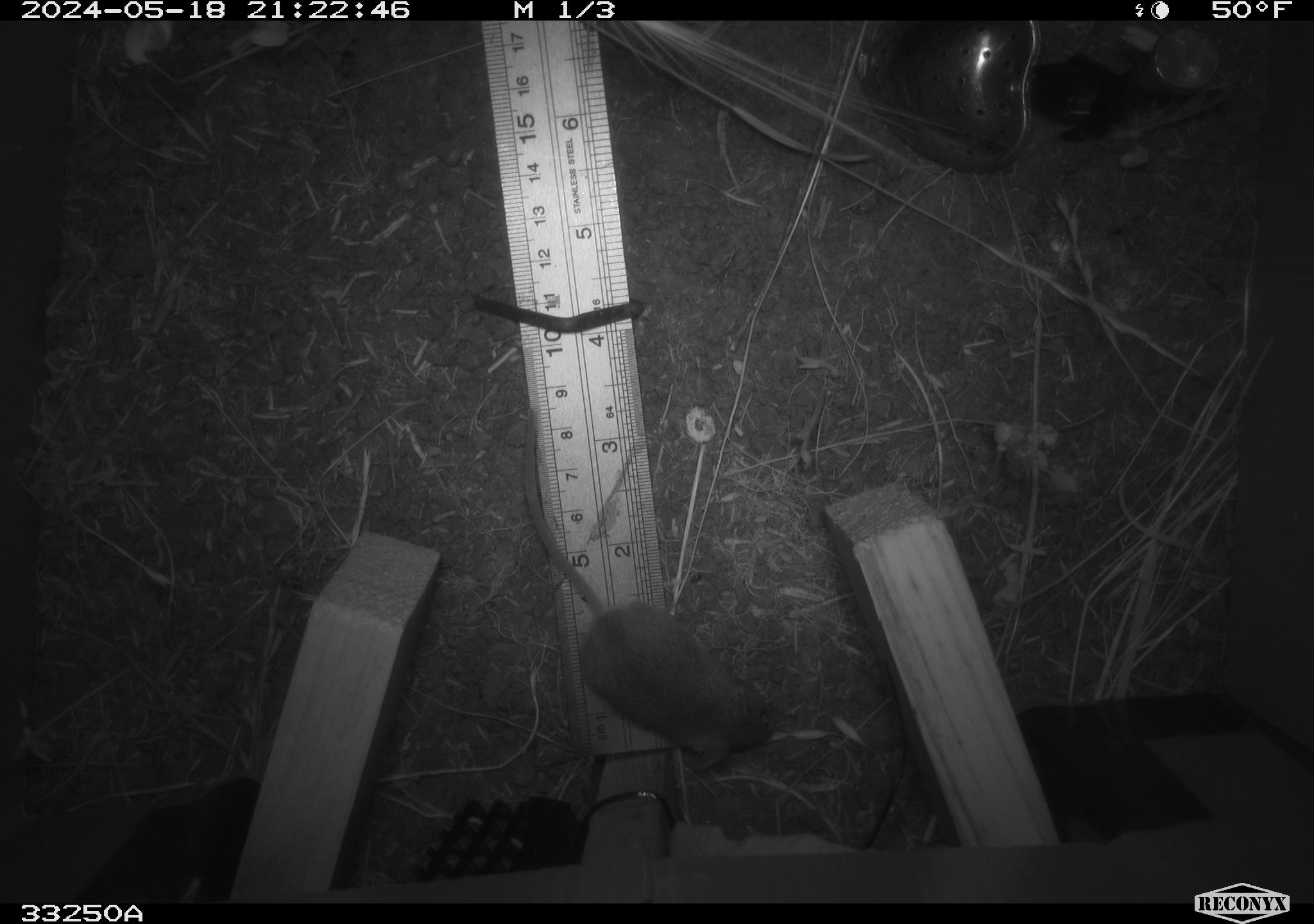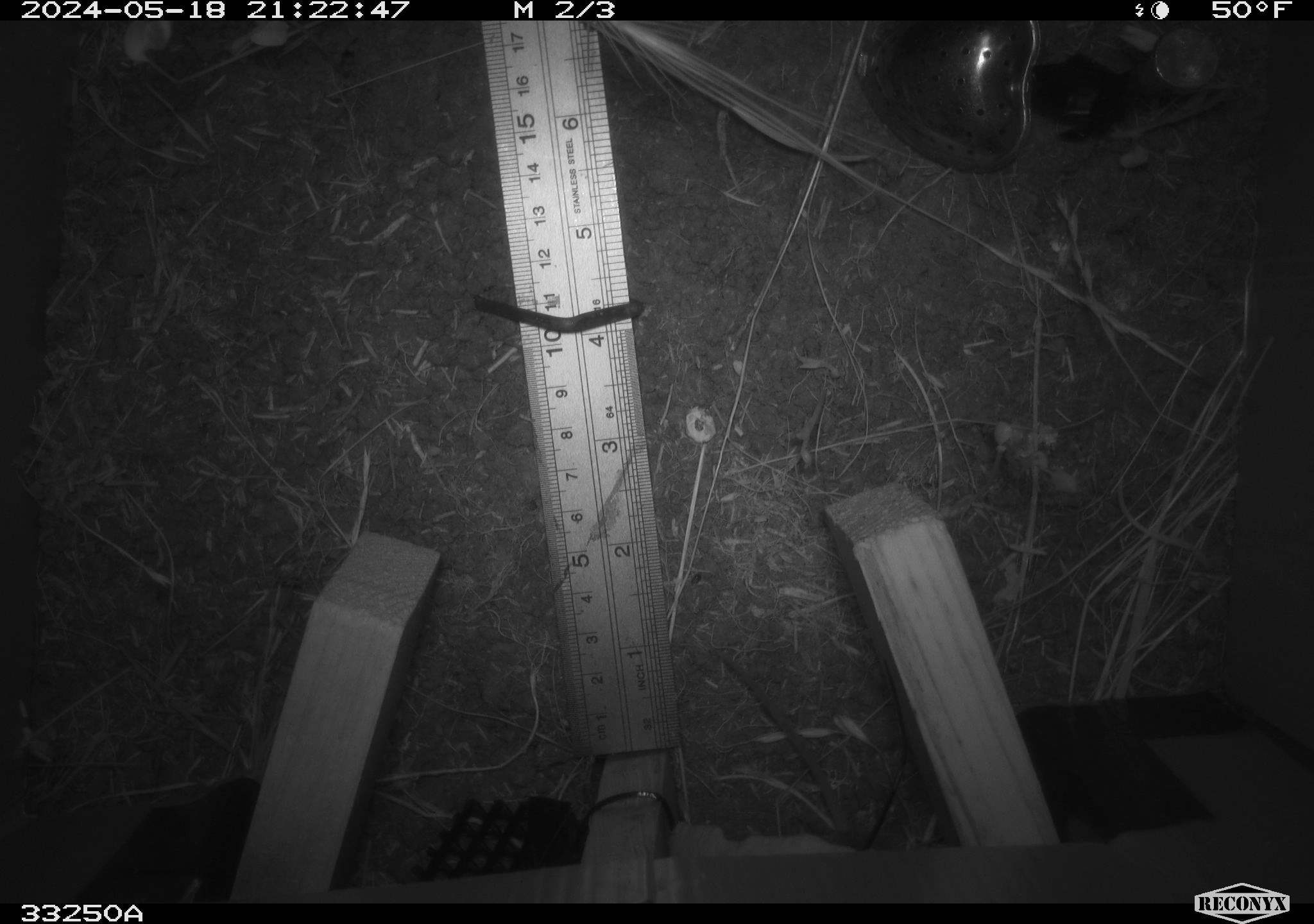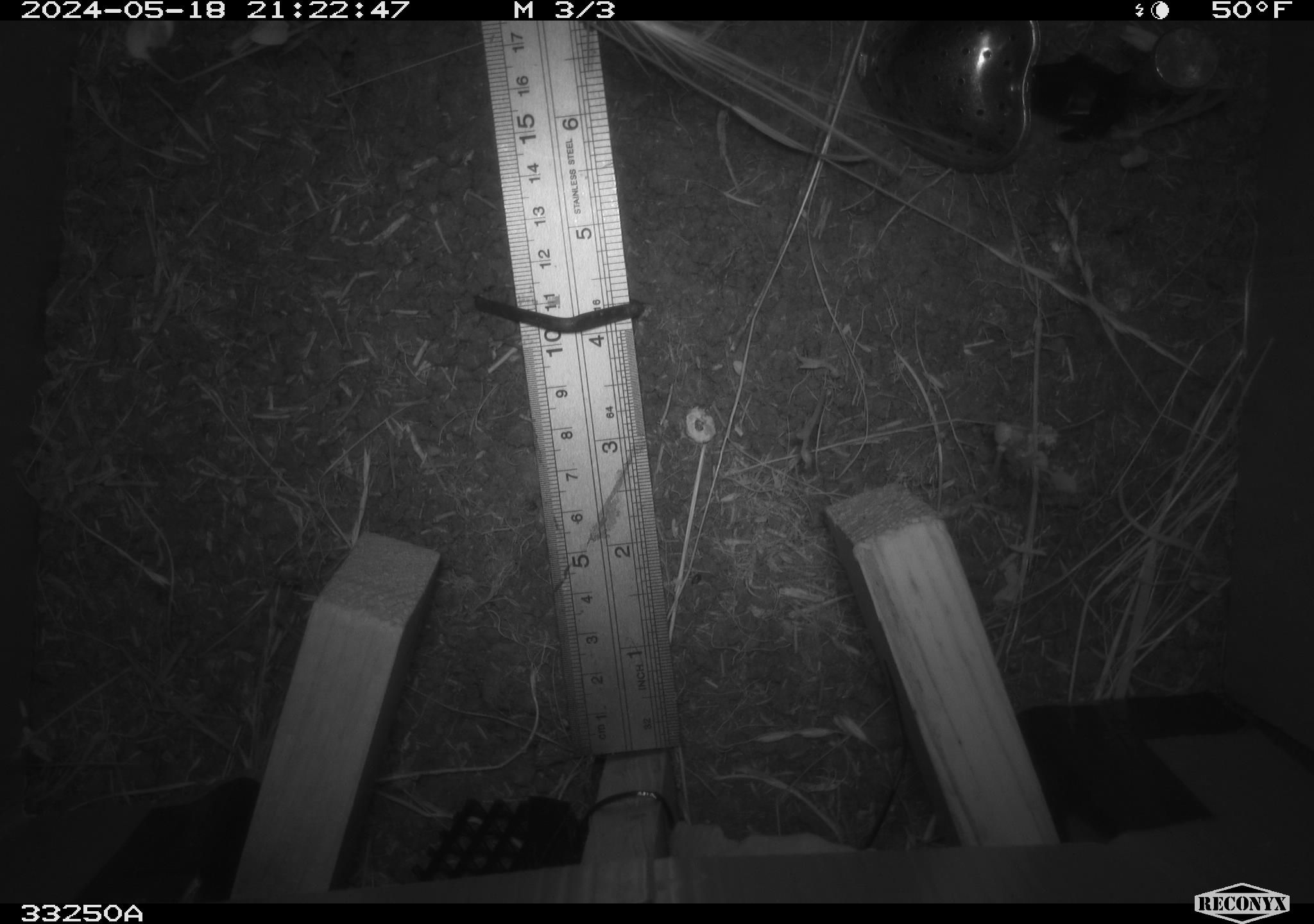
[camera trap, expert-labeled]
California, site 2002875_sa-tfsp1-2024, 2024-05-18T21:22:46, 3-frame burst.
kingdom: Animalia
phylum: Chordata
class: Mammalia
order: Rodentia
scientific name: Rodentia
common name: mouse species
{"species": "mouse species (Rodentia)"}